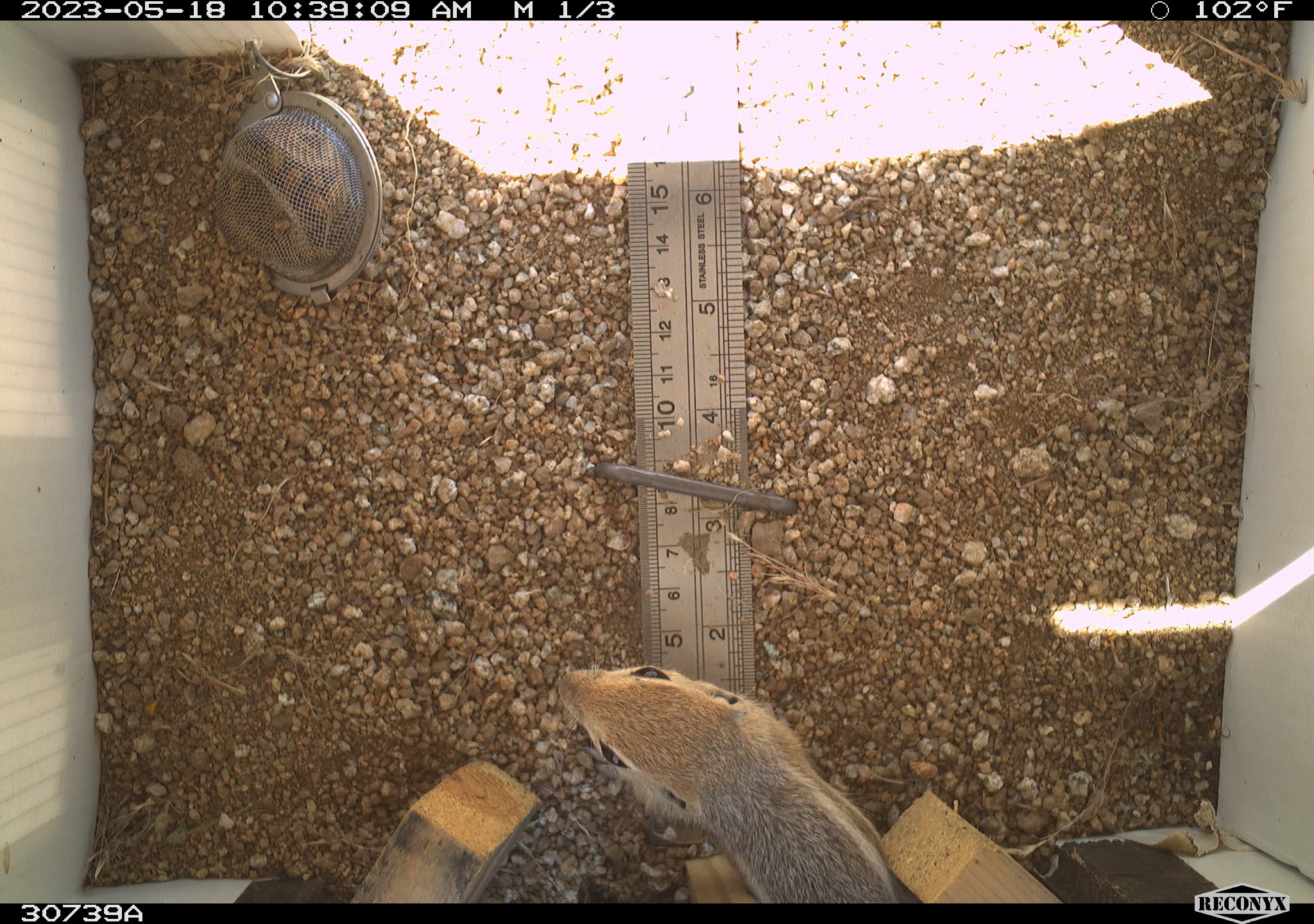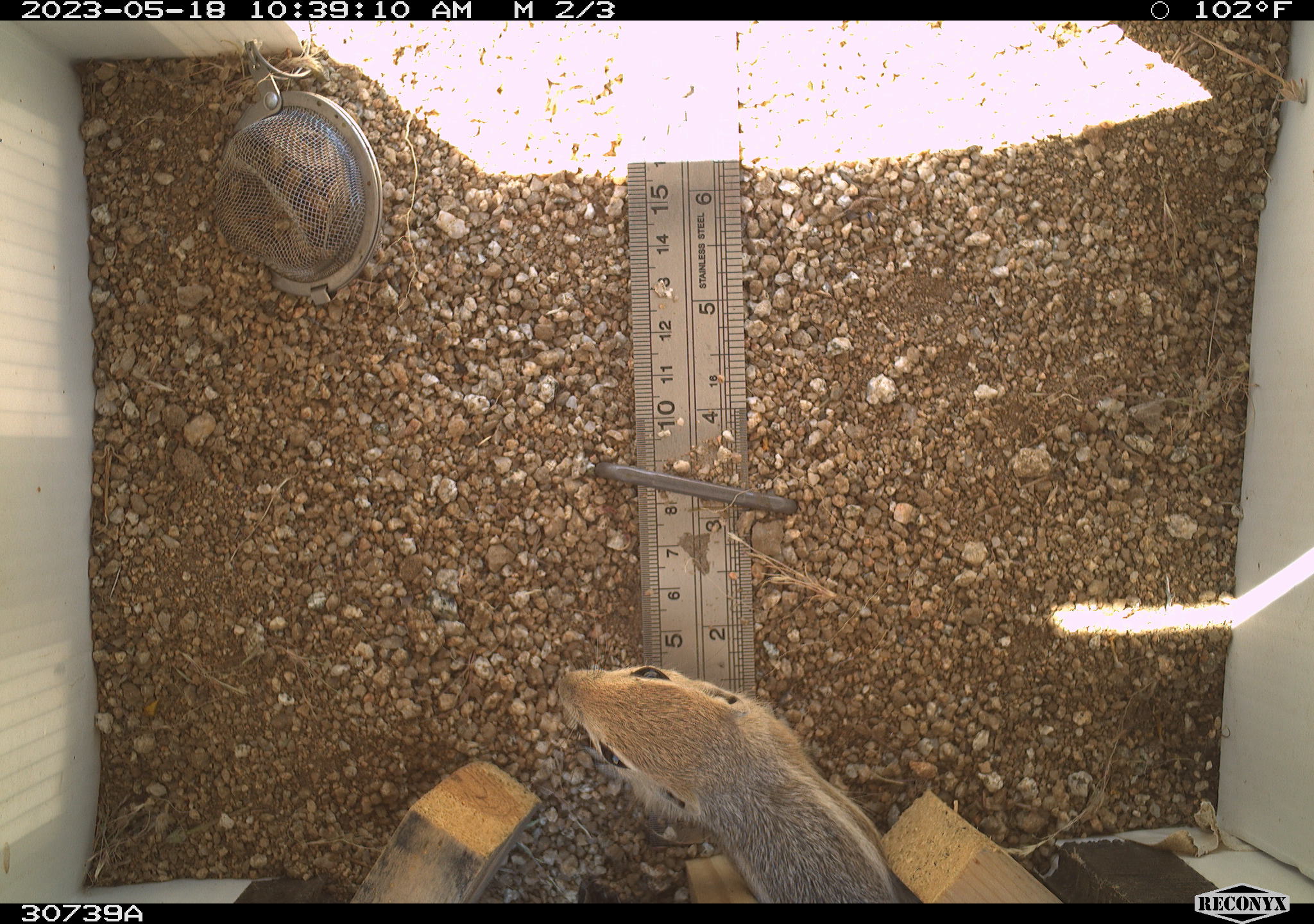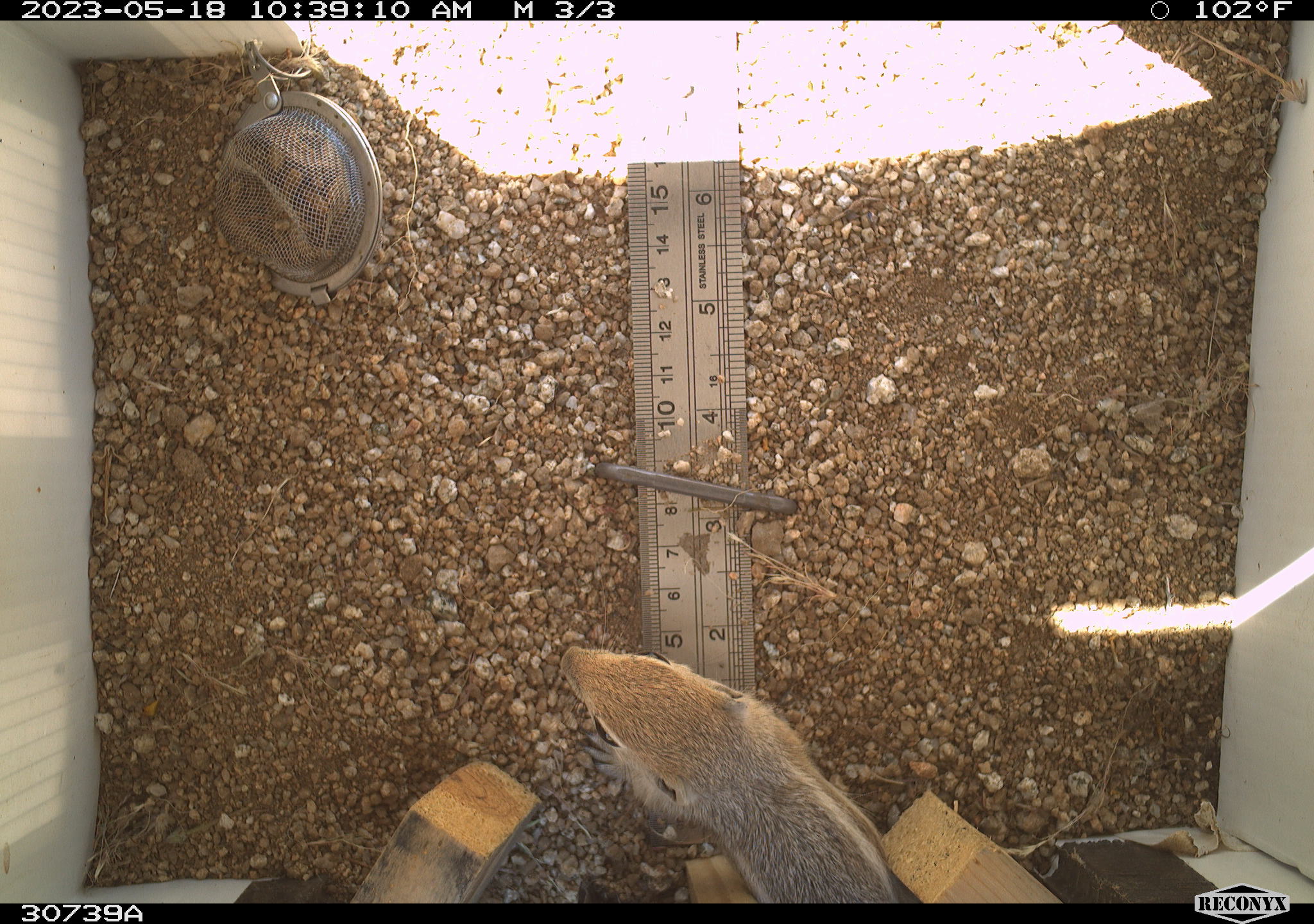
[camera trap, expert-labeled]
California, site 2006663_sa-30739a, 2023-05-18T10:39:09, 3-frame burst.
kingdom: Animalia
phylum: Chordata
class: Mammalia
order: Rodentia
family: Sciuridae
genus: Ammospermophilus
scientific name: Ammospermophilus leucurus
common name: white-tailed antelope squirrel